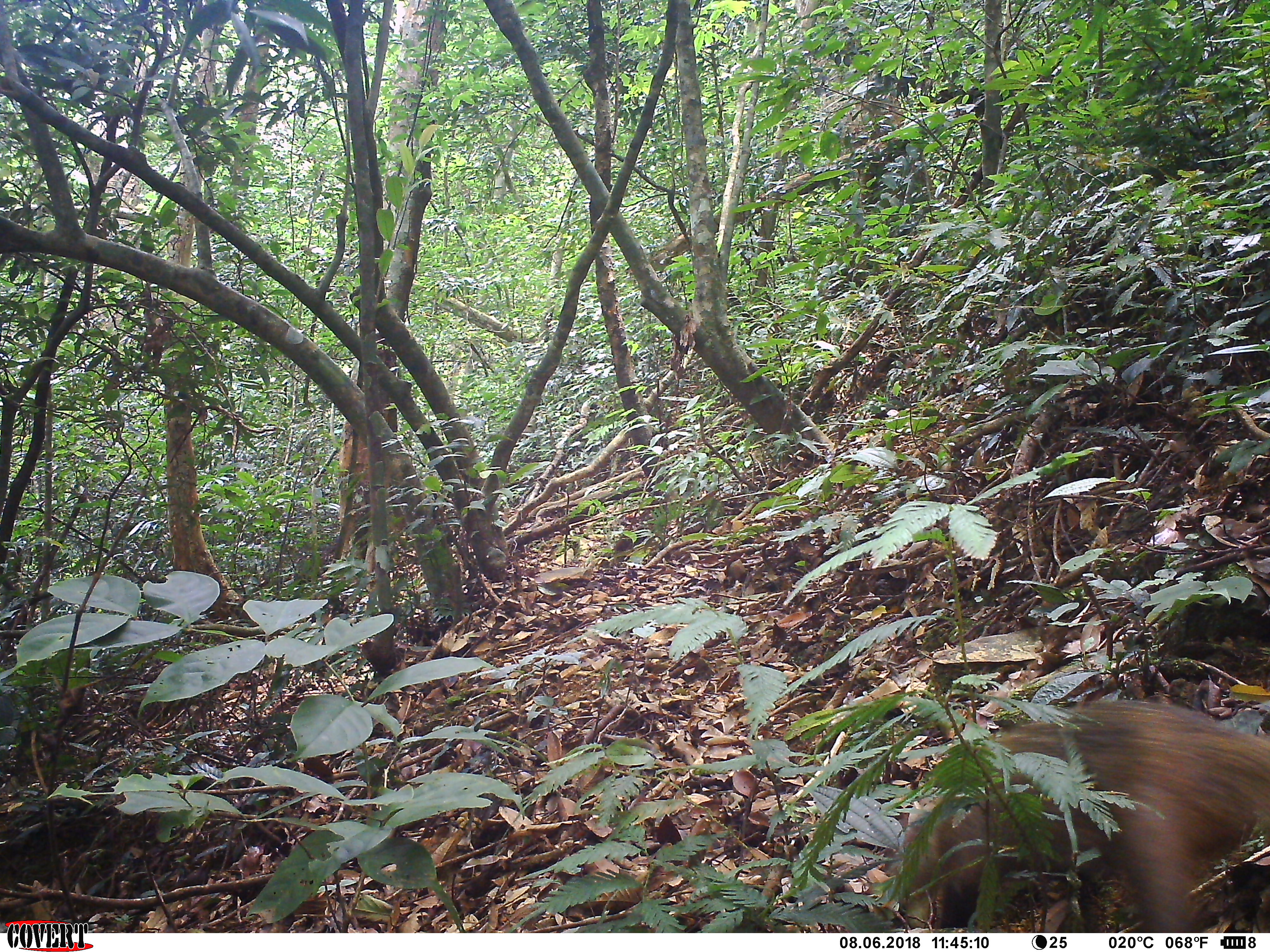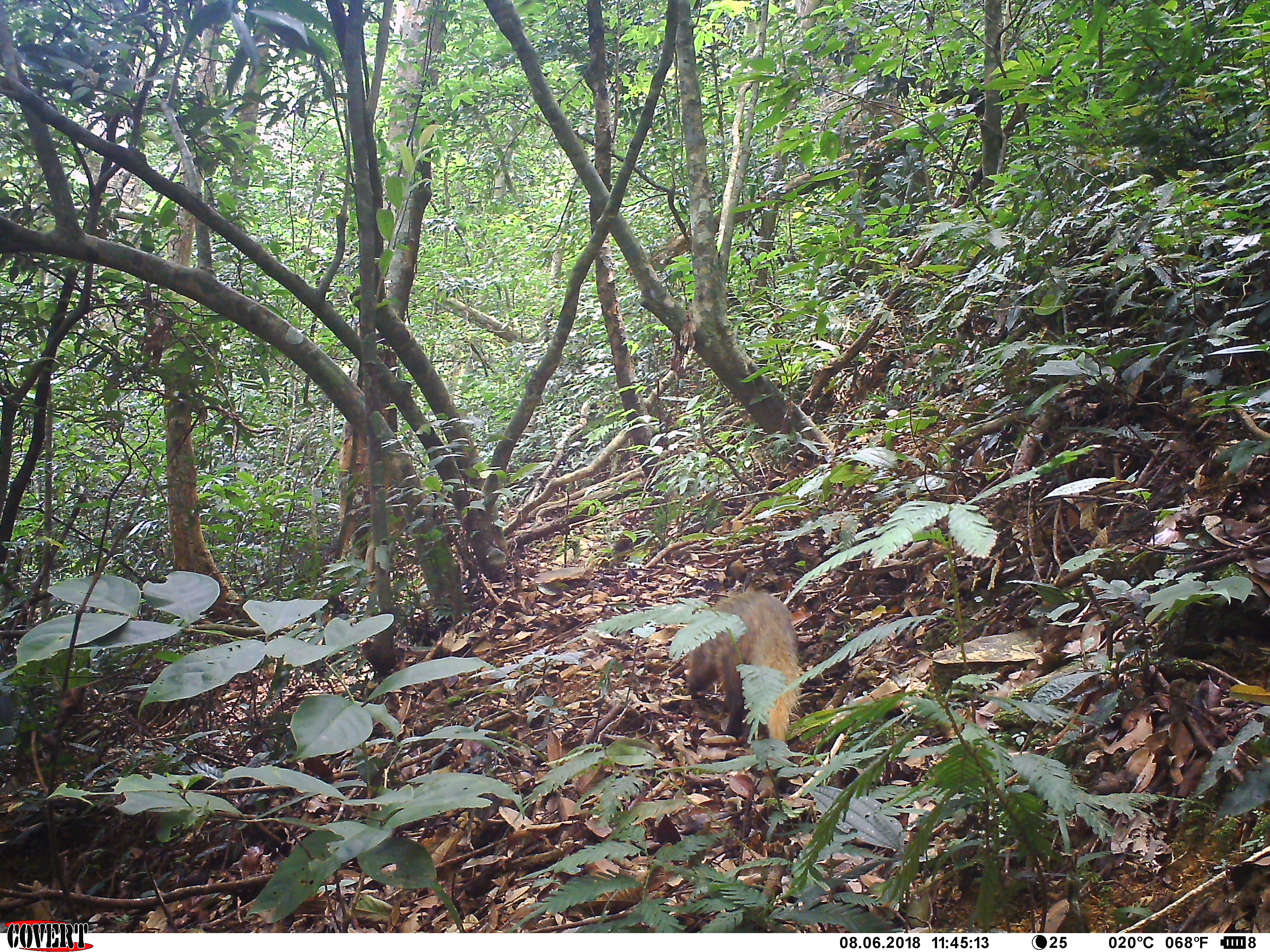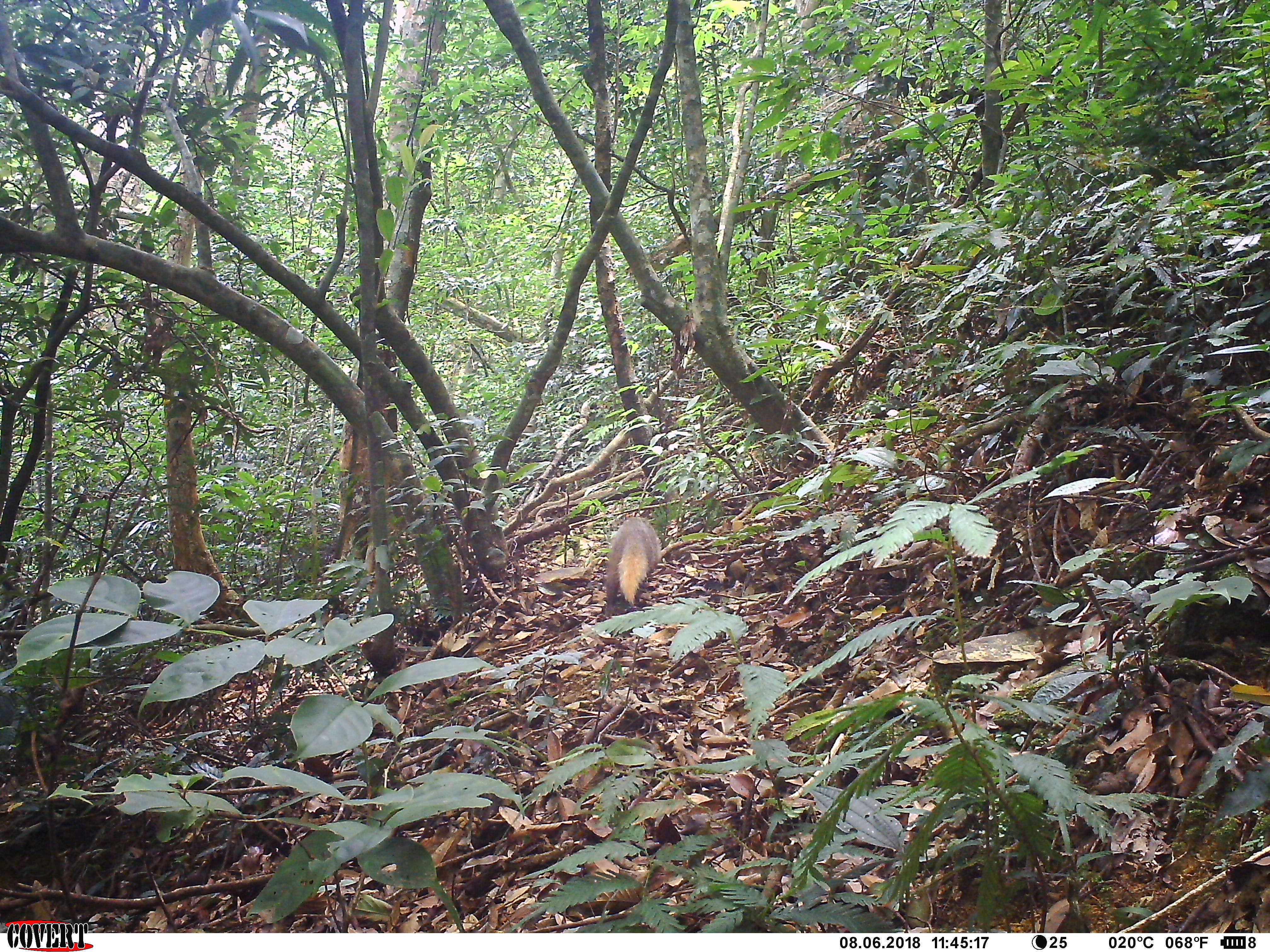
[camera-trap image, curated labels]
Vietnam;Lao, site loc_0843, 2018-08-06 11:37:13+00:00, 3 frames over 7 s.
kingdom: Animalia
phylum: Chordata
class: Mammalia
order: Carnivora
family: Herpestidae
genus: Urva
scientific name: Urva urva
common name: crab-eating mongoose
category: crab eating mongoose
Crab eating mongoose (crab-eating mongoose) (Urva urva). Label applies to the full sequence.